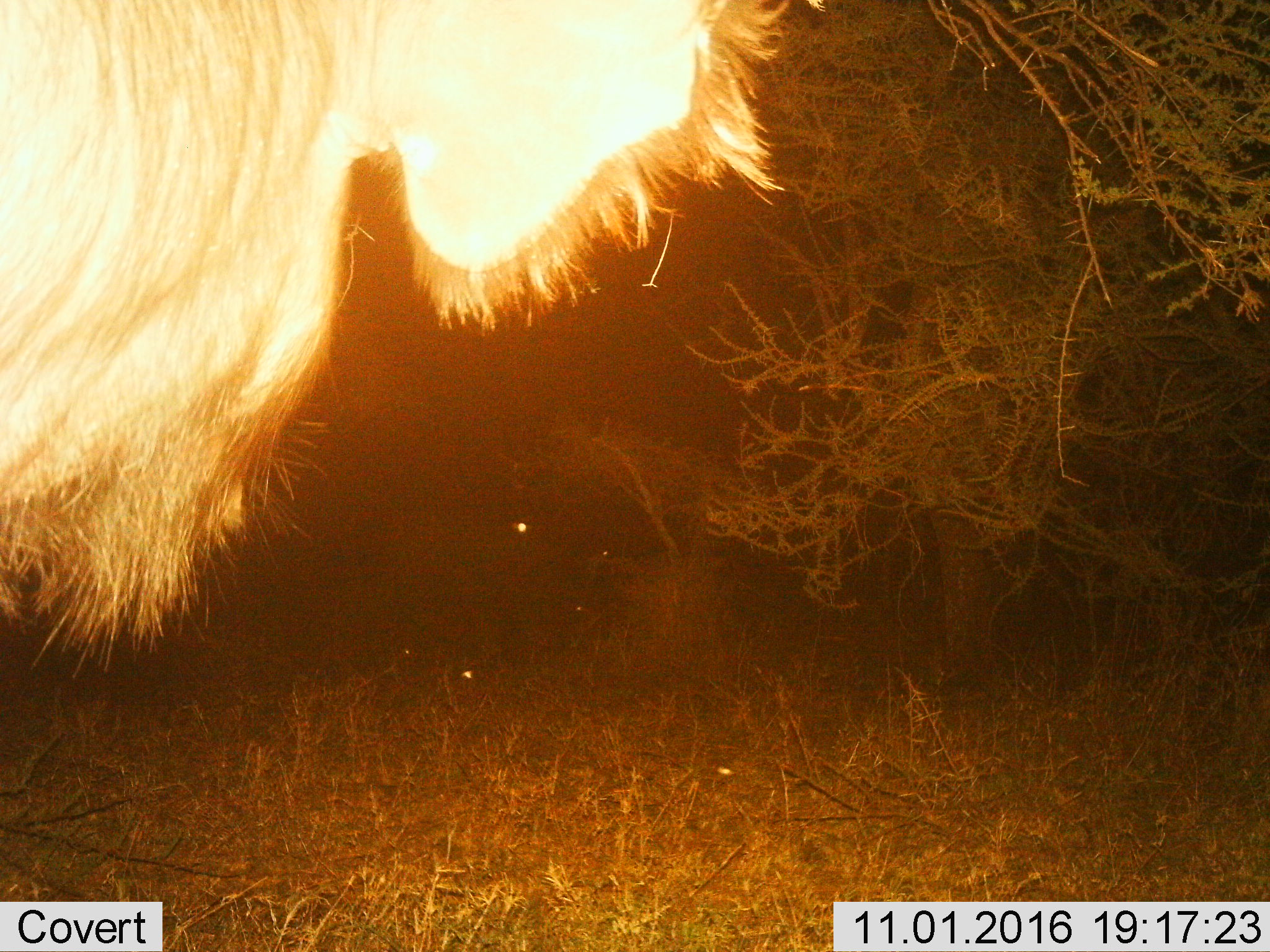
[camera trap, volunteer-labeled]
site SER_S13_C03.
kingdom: Animalia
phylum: Chordata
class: Mammalia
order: Artiodactyla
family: Bovidae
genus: Connochaetes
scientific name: Connochaetes taurinus taurinus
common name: blue wildebeest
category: wildebeestblue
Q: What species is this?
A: Wildebeestblue (blue wildebeest) (Connochaetes taurinus taurinus).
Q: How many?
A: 1.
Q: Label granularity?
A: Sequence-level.